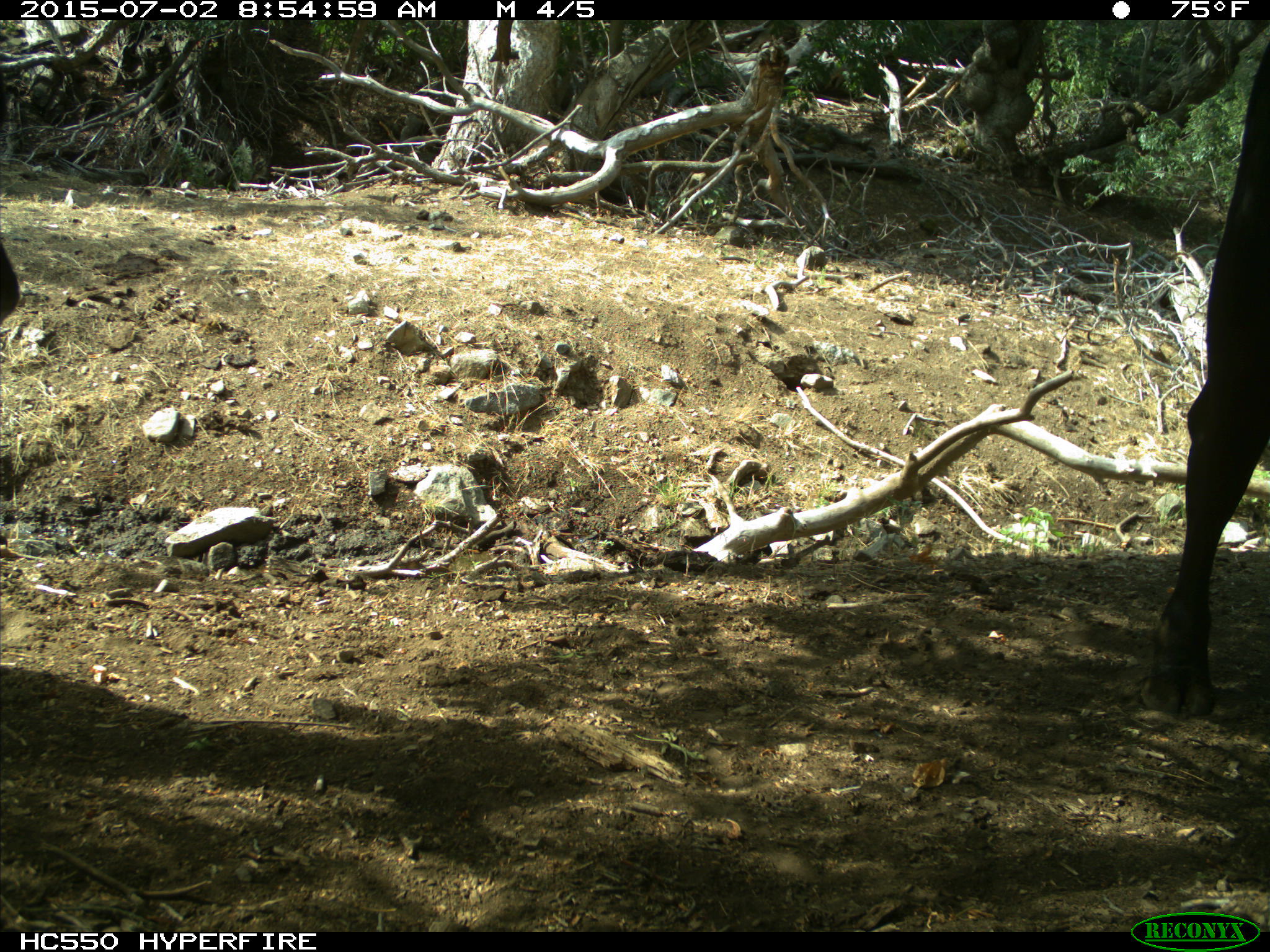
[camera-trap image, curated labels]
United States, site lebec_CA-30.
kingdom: Animalia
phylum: Chordata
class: Mammalia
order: Artiodactyla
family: Bovidae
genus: Bos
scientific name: Bos taurus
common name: domestic cow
Bos taurus (domestic cow).